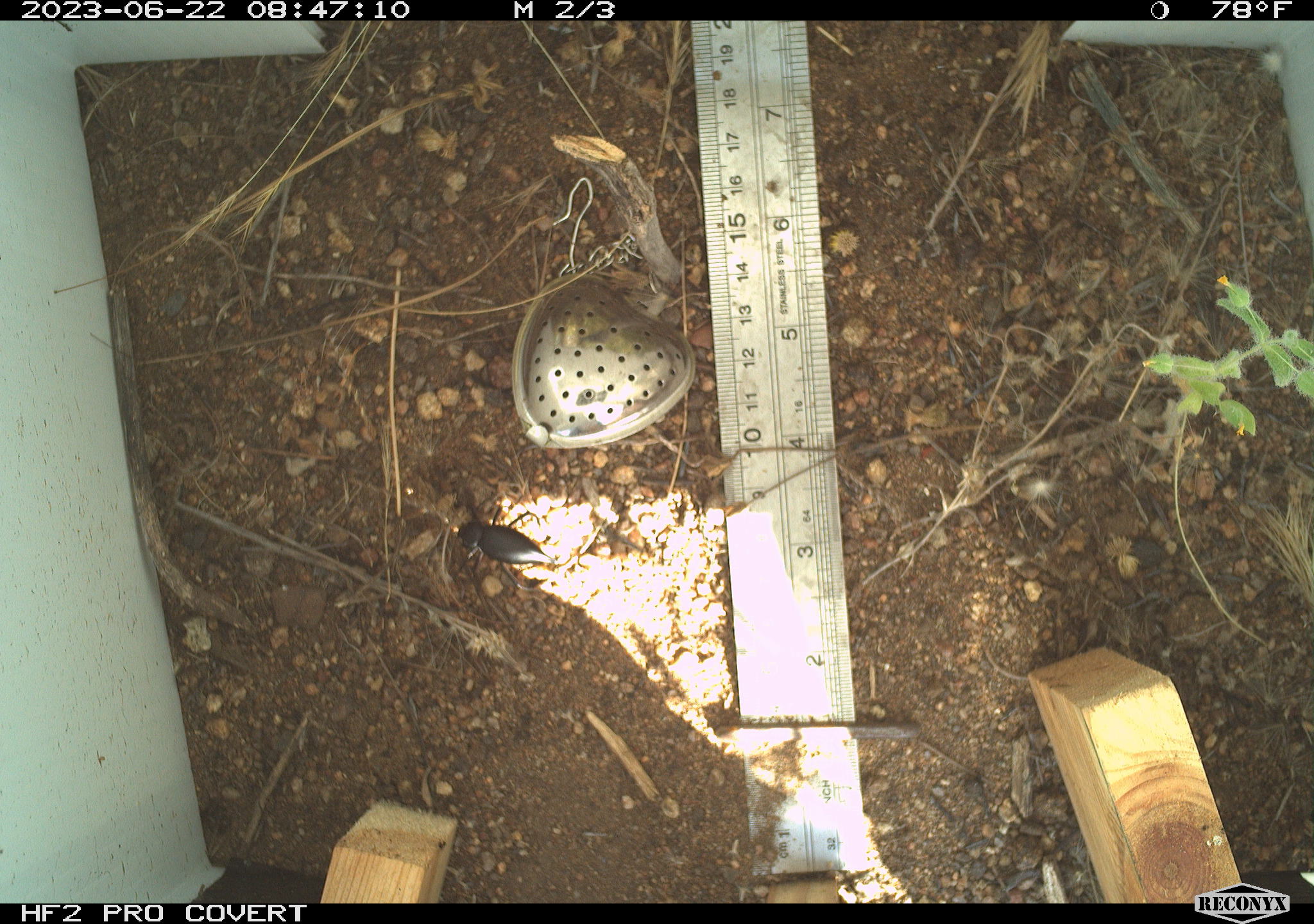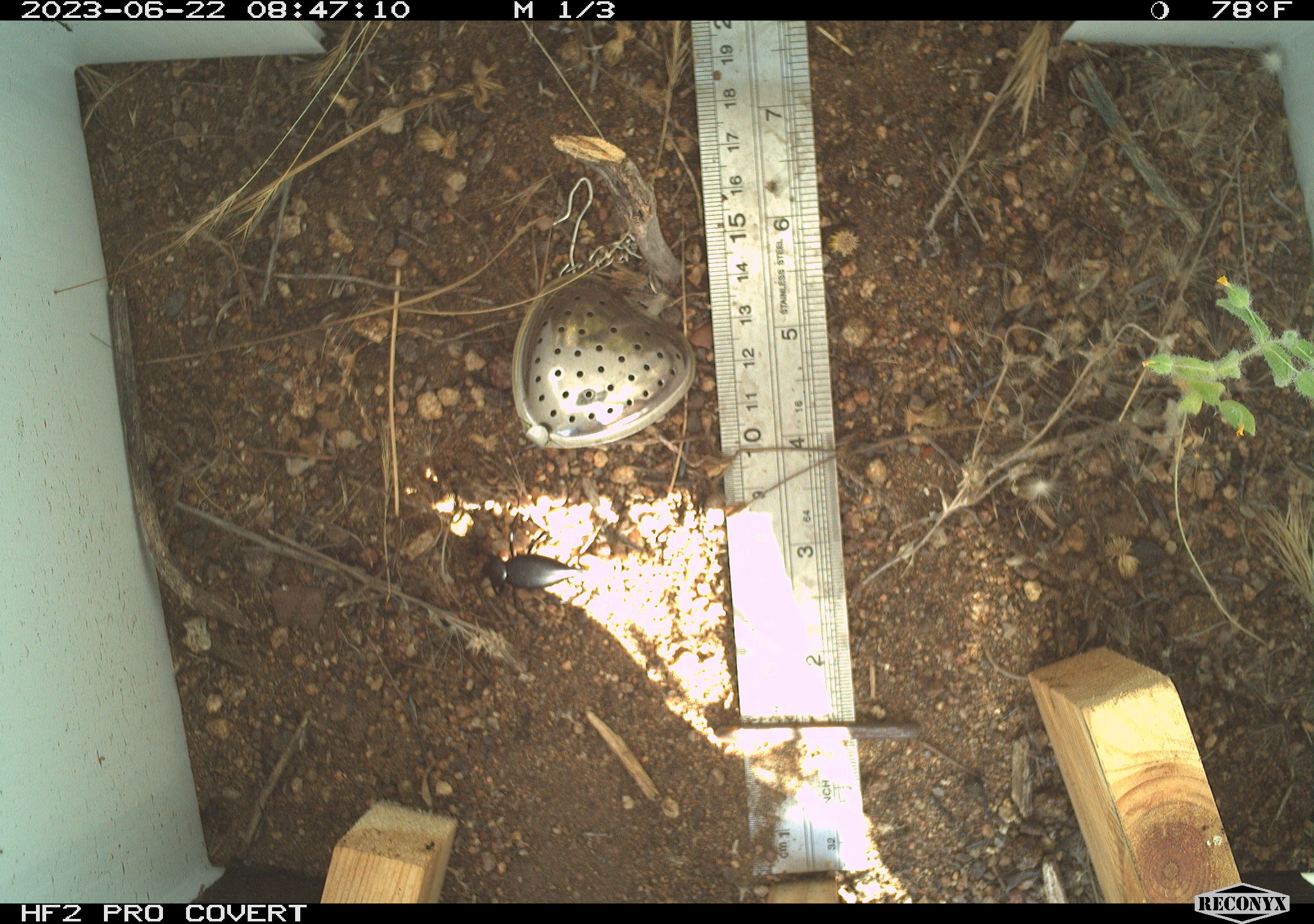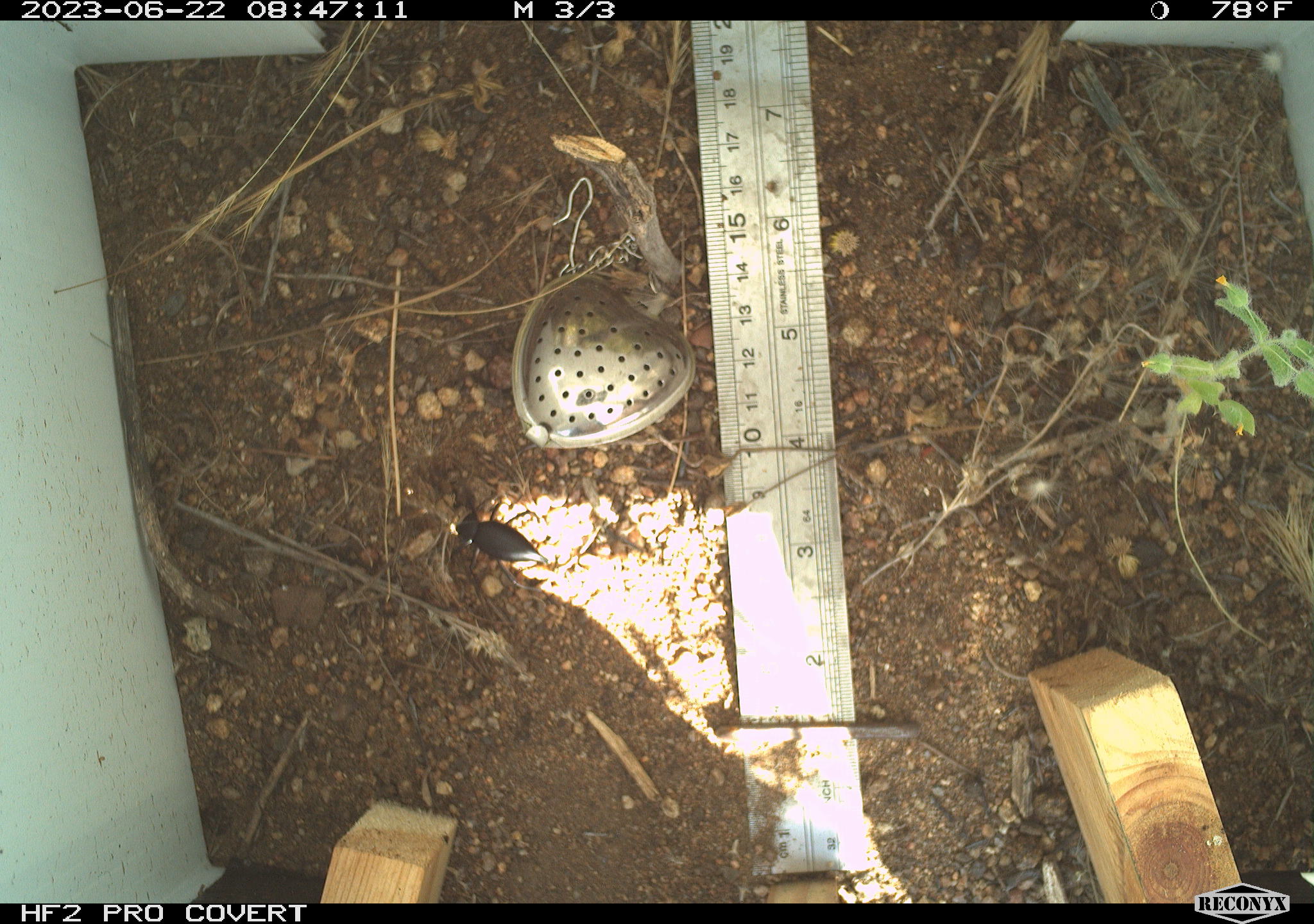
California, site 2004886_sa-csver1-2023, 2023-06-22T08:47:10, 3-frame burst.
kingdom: Animalia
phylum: Arthropoda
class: Insecta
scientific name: Insecta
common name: insect